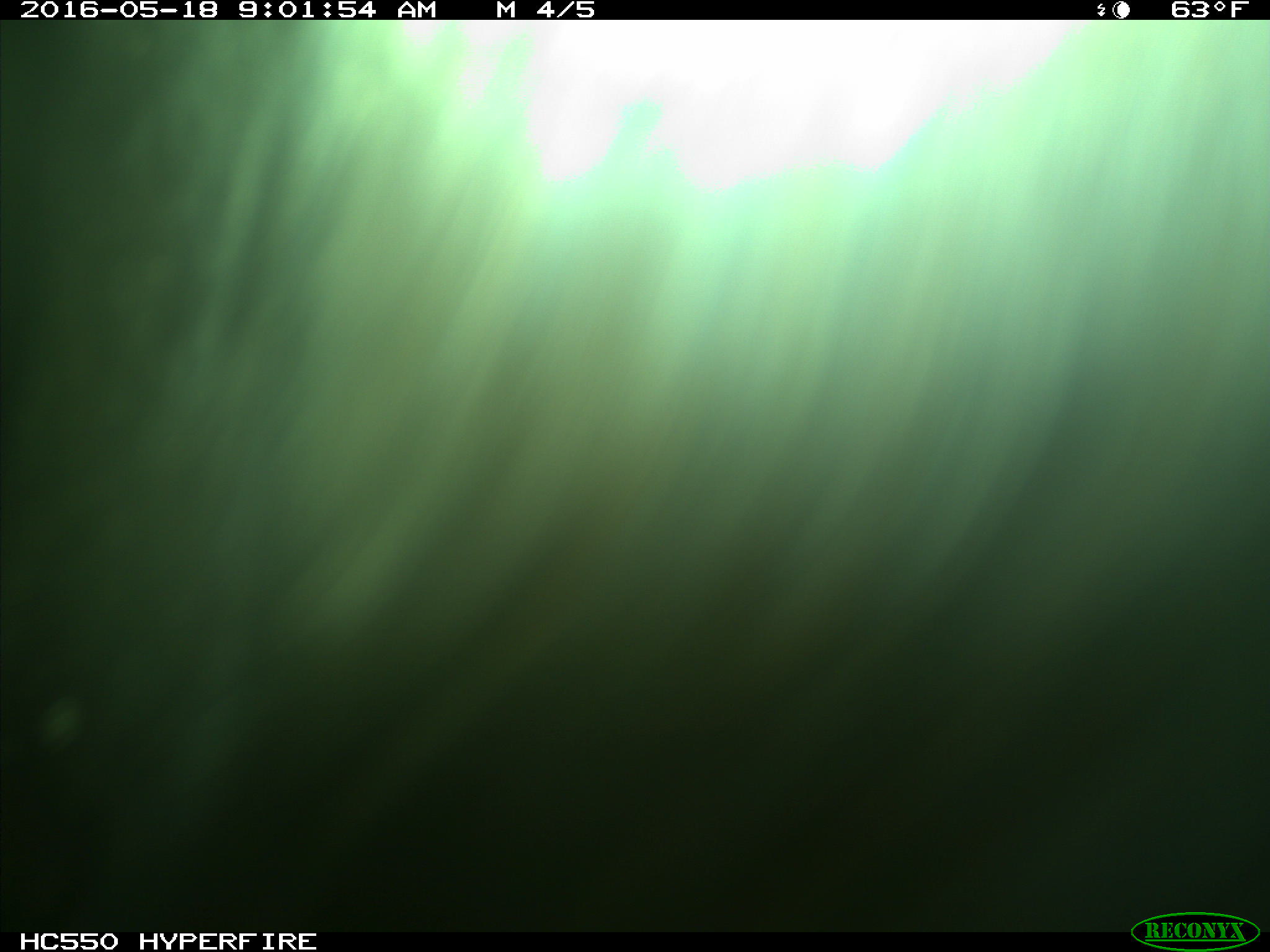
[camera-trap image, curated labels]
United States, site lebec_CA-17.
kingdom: Animalia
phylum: Chordata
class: Mammalia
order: Artiodactyla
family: Bovidae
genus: Bos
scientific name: Bos taurus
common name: domestic cow